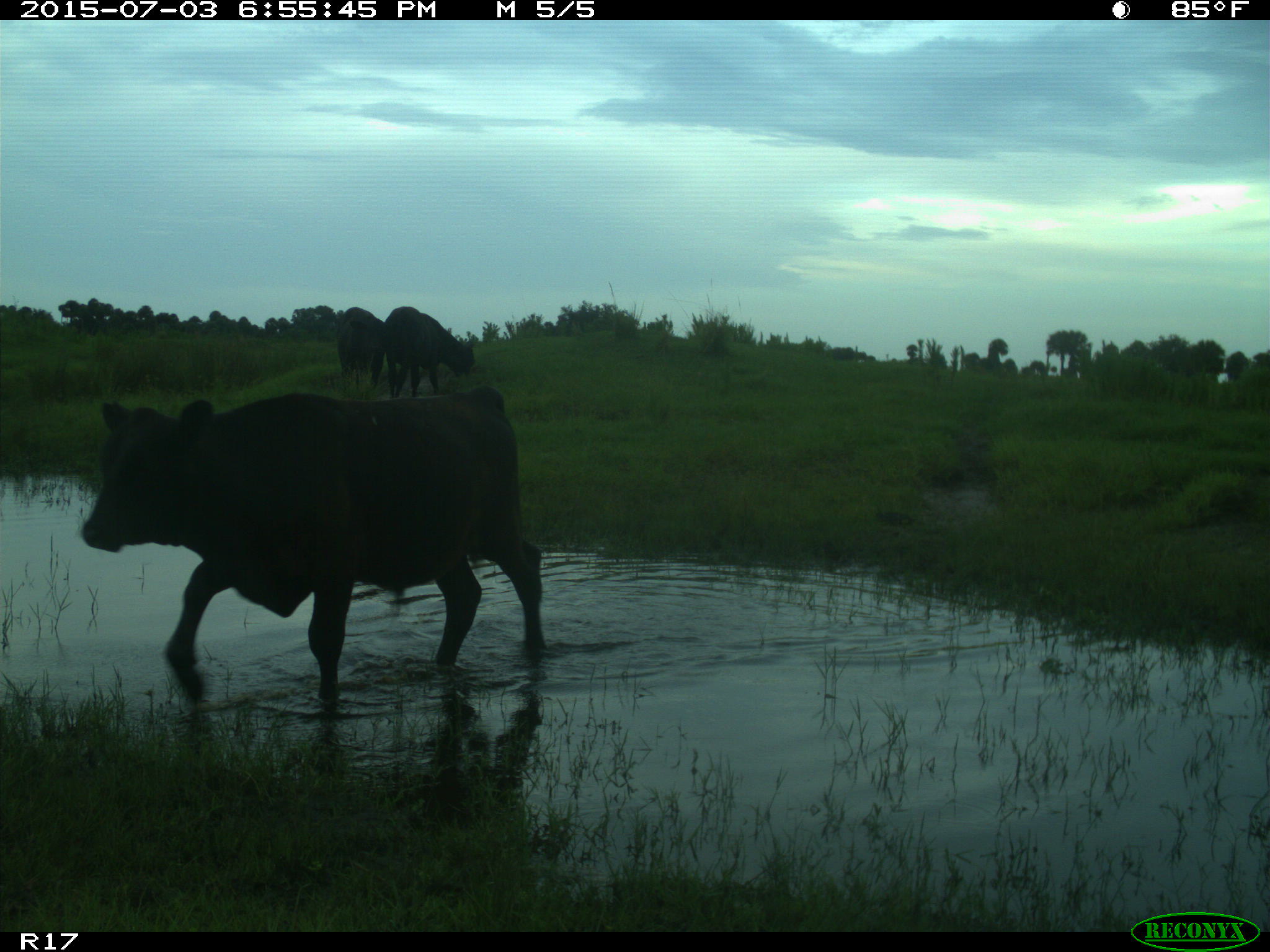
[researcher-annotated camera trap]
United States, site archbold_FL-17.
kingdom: Animalia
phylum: Chordata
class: Mammalia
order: Artiodactyla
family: Bovidae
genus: Bos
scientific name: Bos taurus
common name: domestic cow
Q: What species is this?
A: Bos taurus (domestic cow).